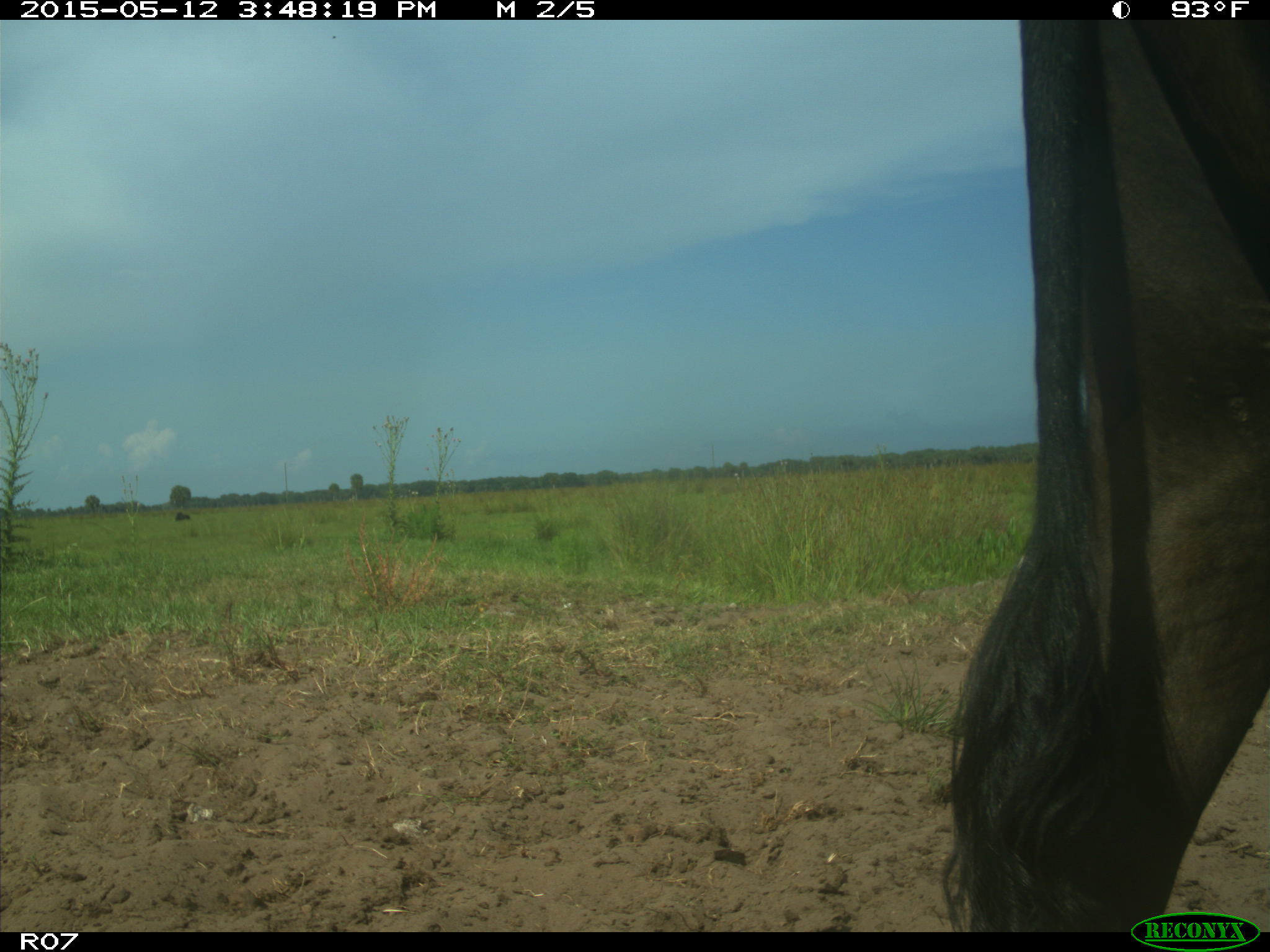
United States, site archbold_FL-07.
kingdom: Animalia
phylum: Chordata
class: Mammalia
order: Artiodactyla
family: Bovidae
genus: Bos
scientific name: Bos taurus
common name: domestic cow